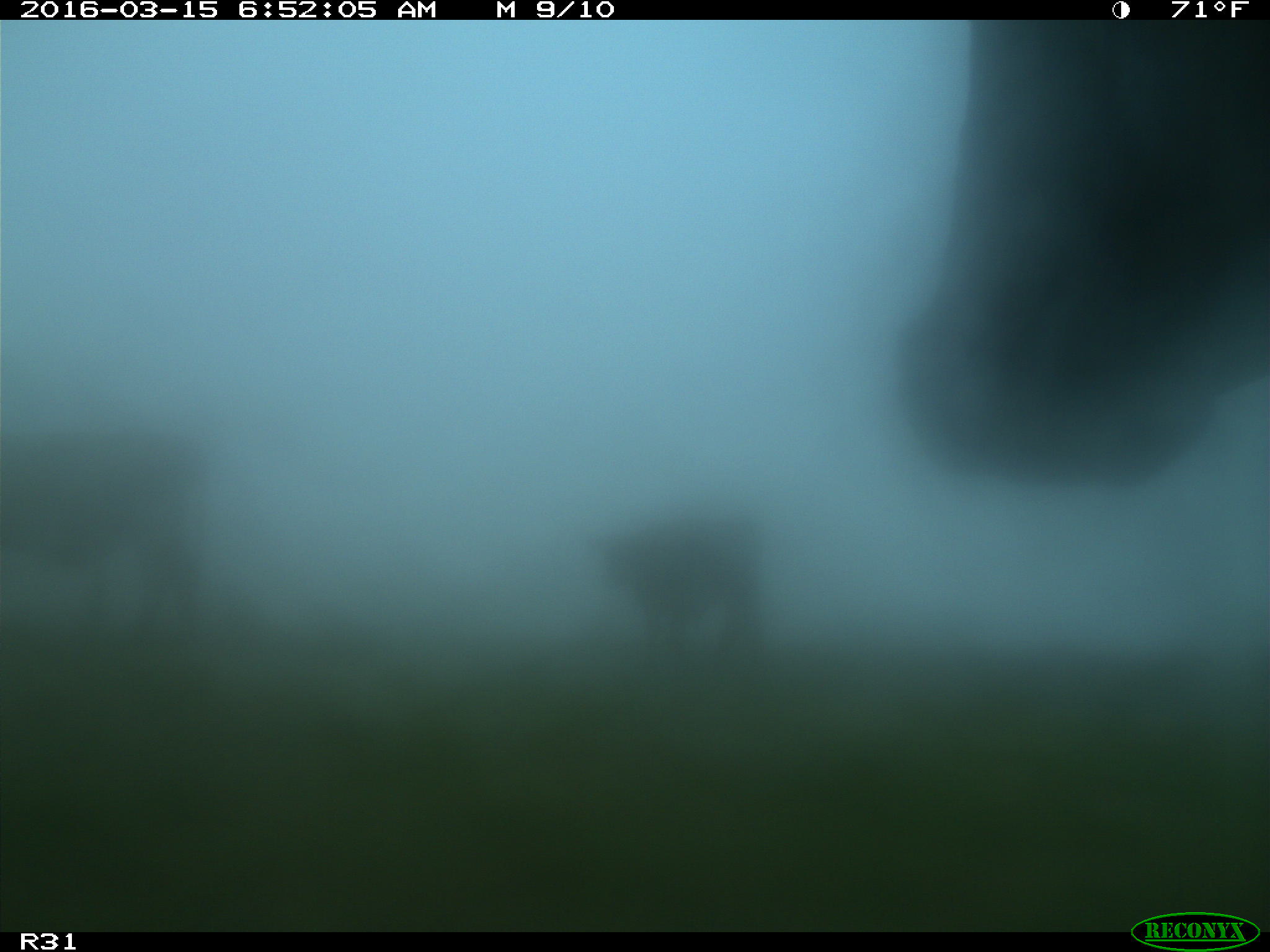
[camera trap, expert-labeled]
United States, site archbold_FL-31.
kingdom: Animalia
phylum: Chordata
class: Mammalia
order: Artiodactyla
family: Bovidae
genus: Bos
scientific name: Bos taurus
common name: domestic cow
Bos taurus (domestic cow).